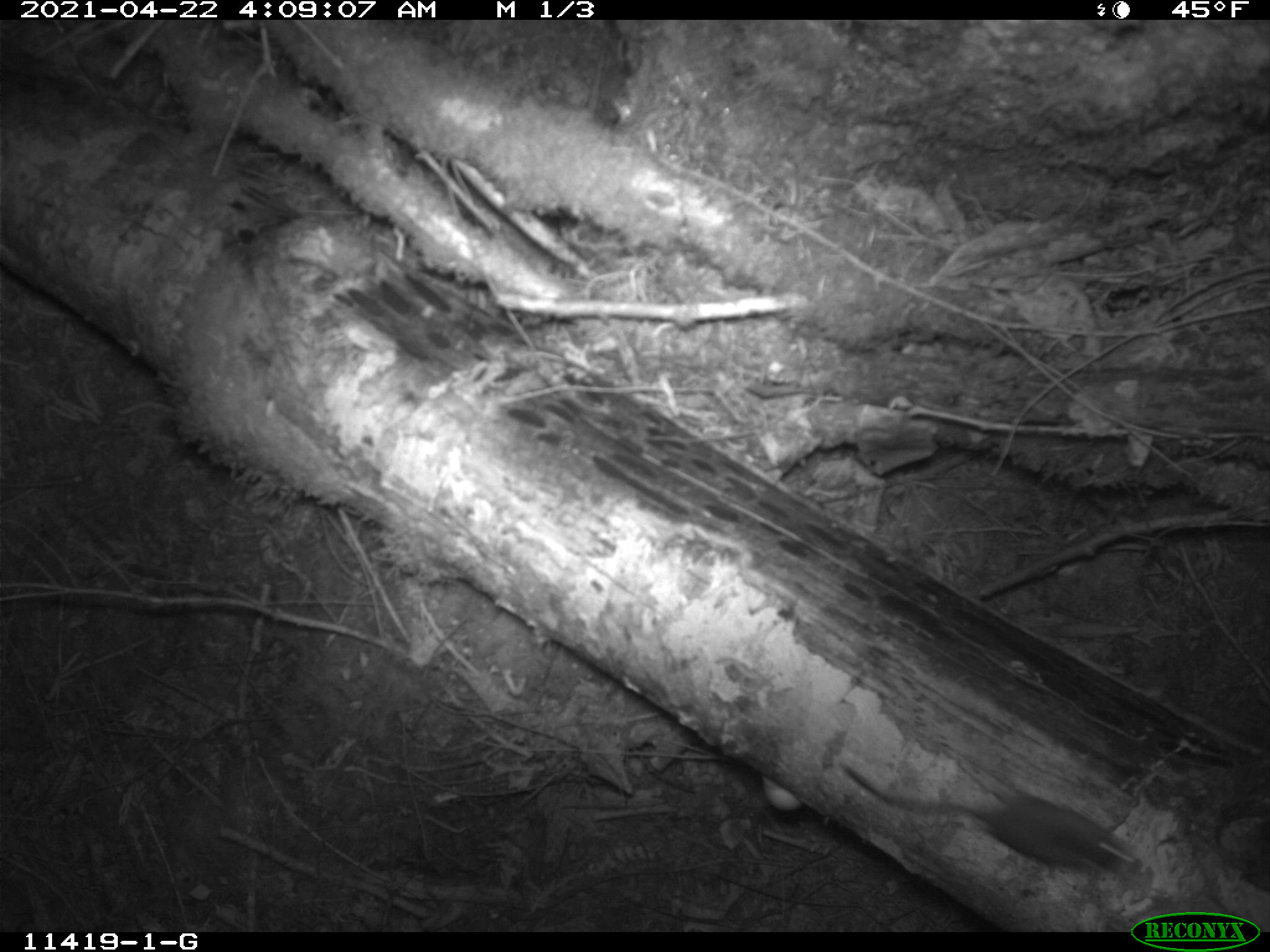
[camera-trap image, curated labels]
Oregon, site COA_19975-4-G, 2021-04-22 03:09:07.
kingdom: Animalia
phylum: Chordata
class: Mammalia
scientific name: Mammalia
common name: small mammal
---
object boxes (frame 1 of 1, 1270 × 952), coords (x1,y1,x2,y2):
small mammal: (836,753,1145,889)